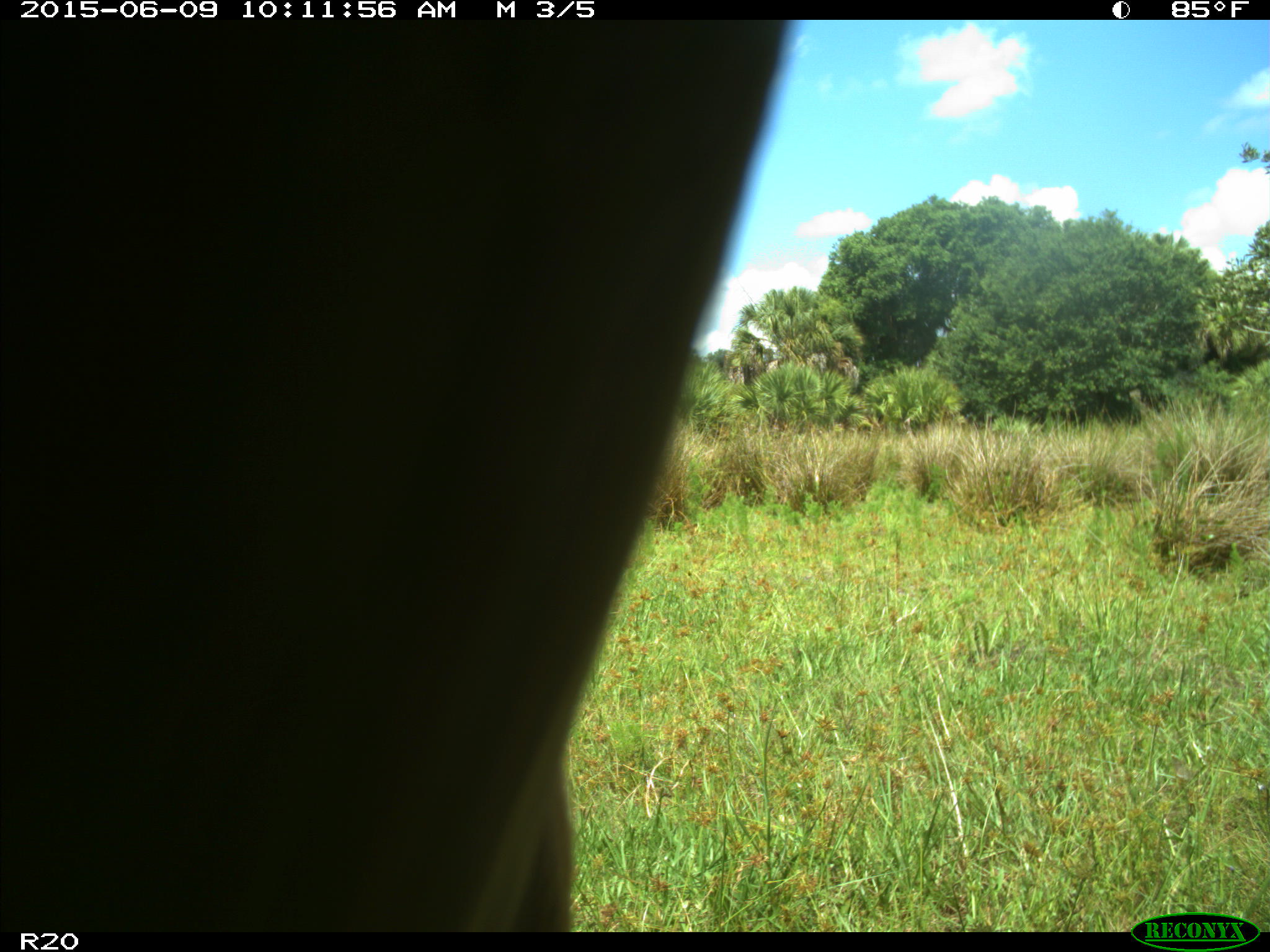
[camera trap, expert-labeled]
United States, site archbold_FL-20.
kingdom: Animalia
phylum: Chordata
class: Mammalia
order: Artiodactyla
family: Bovidae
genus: Bos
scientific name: Bos taurus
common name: domestic cow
Bos taurus (domestic cow).